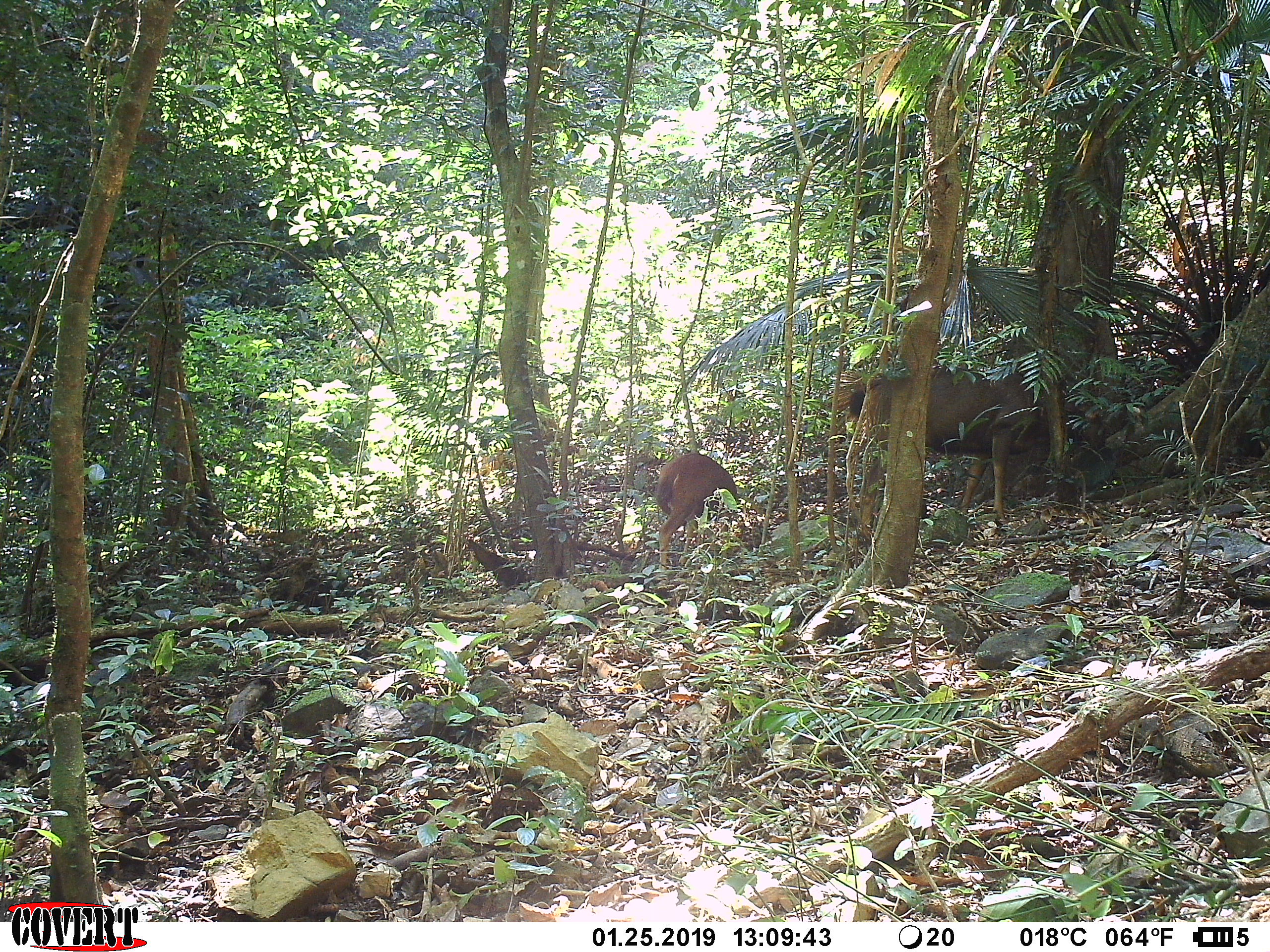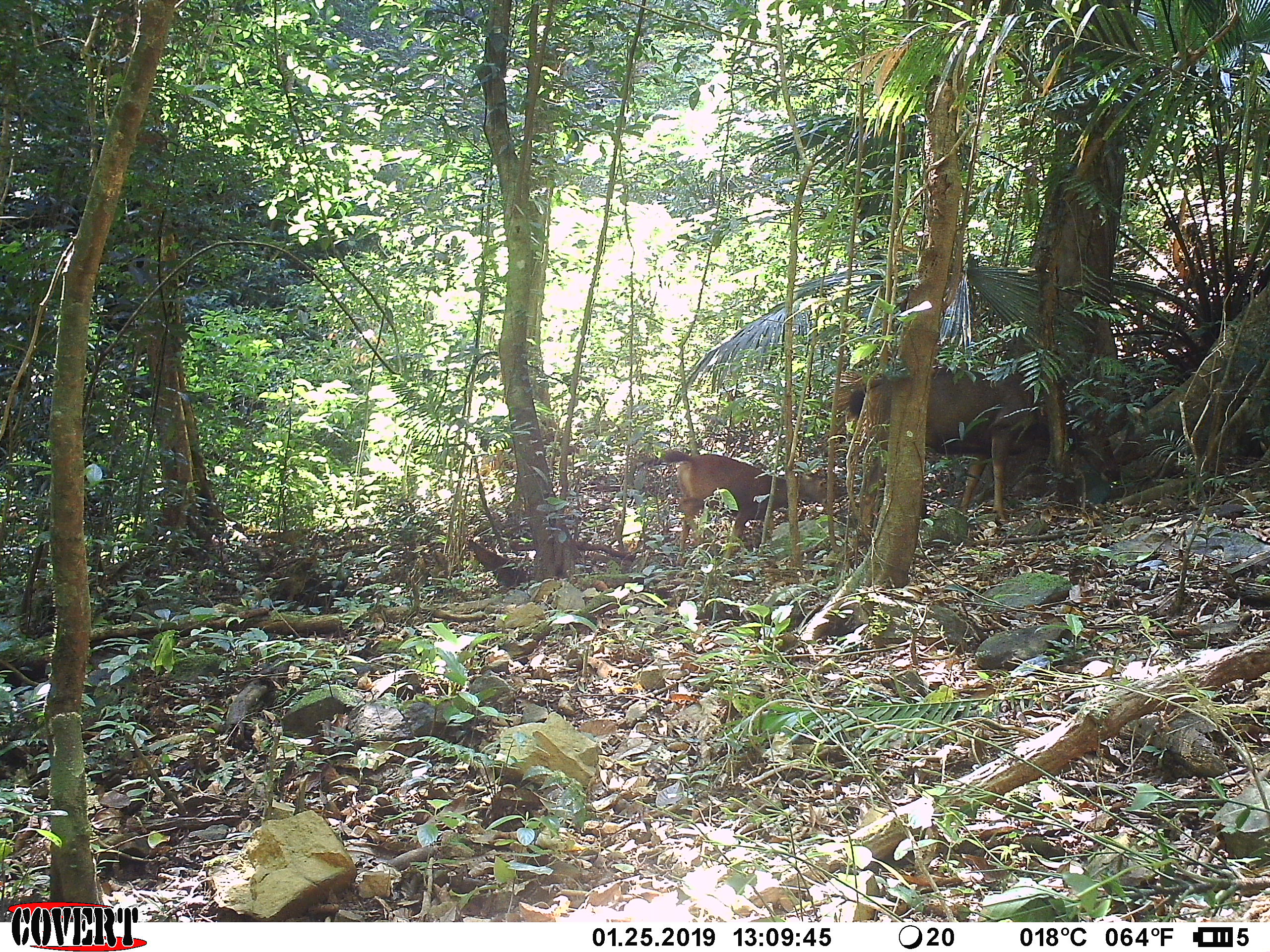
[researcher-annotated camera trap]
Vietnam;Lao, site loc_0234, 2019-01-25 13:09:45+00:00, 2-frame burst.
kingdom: Animalia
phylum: Chordata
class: Mammalia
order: Artiodactyla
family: Cervidae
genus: Rusa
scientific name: Rusa unicolor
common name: sambar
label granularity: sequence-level